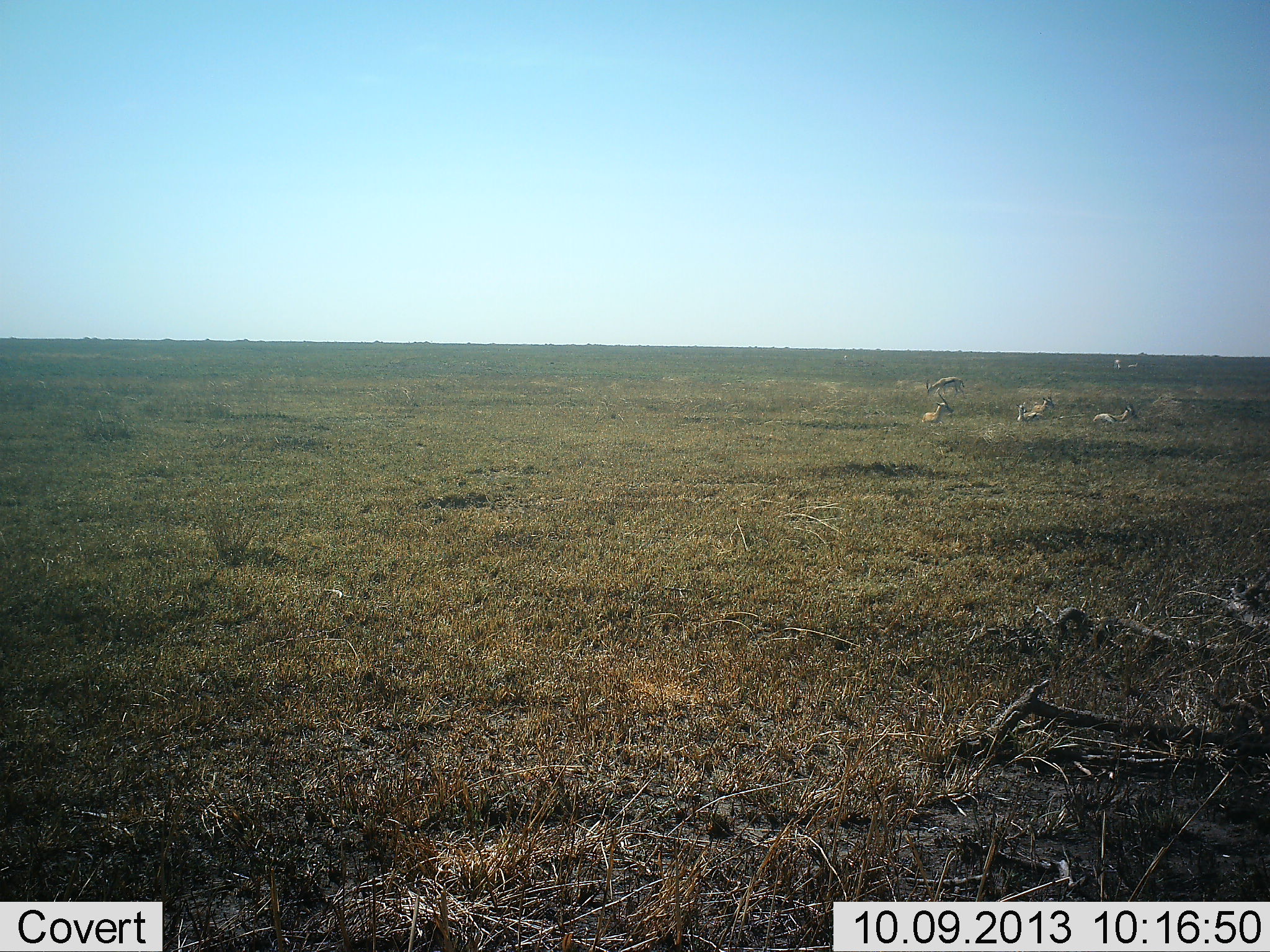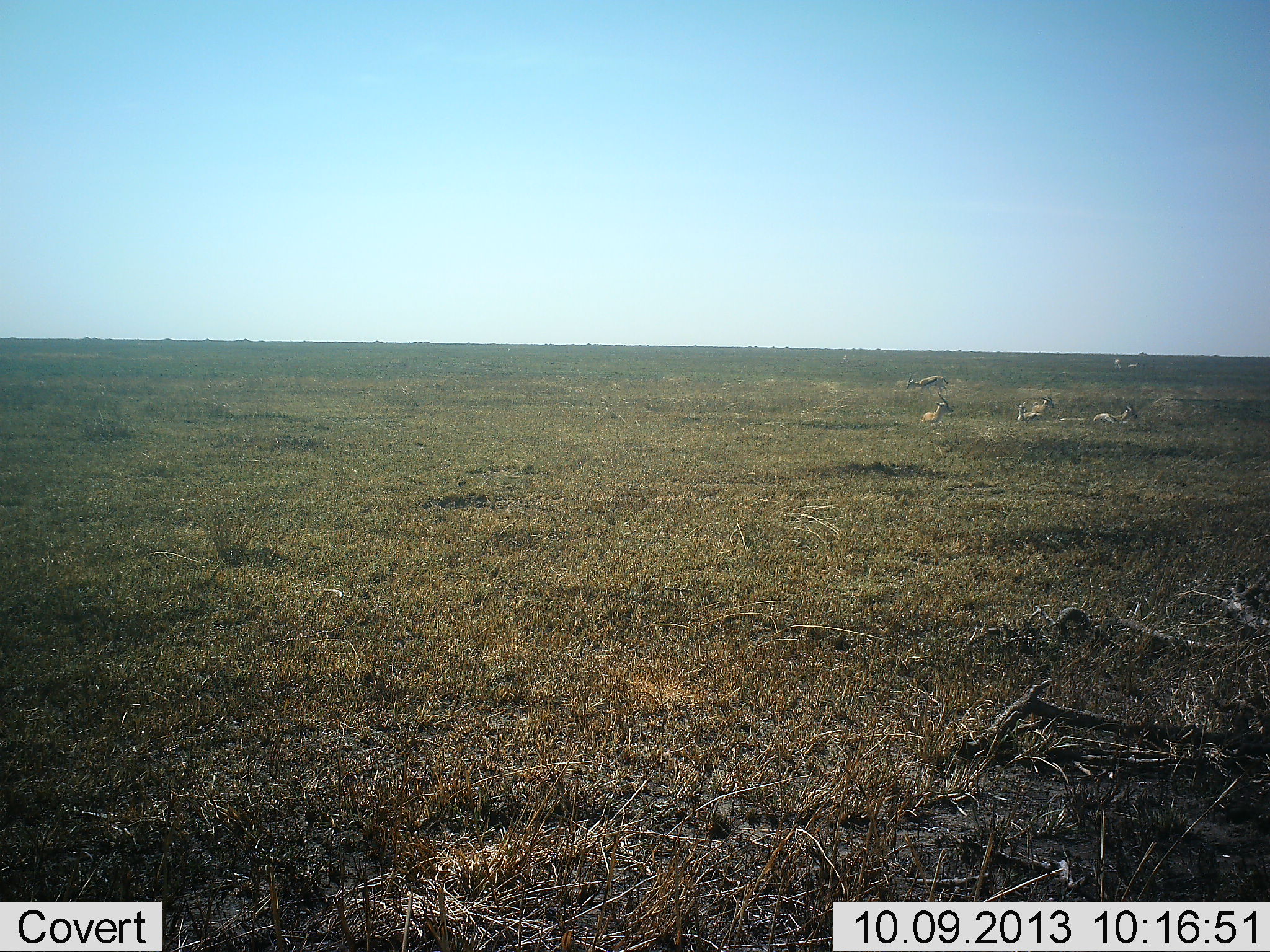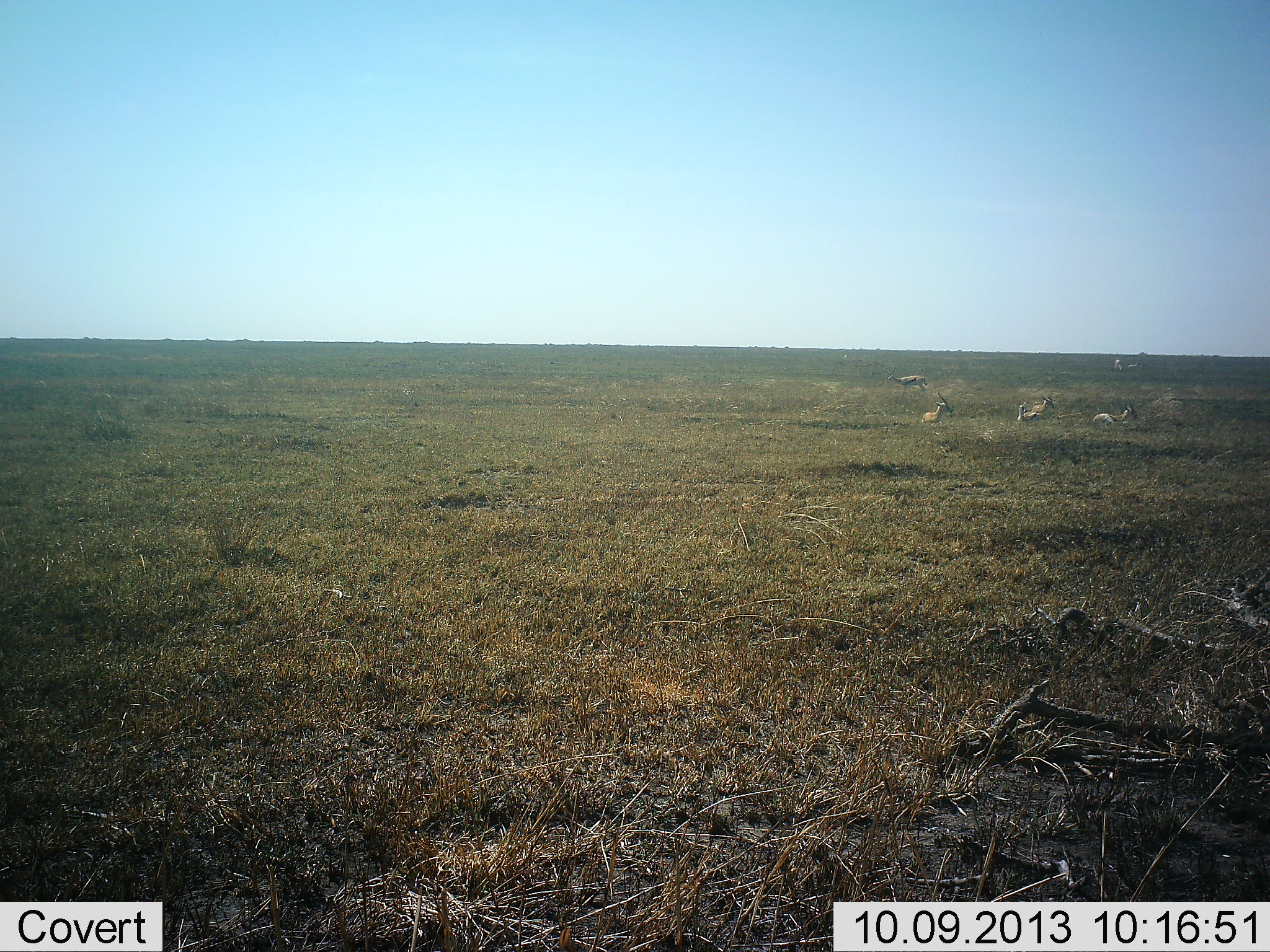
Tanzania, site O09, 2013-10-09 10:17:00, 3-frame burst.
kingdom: Animalia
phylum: Chordata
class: Mammalia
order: Artiodactyla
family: Bovidae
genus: Eudorcas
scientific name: Eudorcas thomsonii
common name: thomson's gazelle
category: gazellethomsons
Gazellethomsons (thomson's gazelle) (Eudorcas thomsonii), count 4. Behavior (volunteer vote fractions): standing 10%, resting 80%, moving 60%, interacting 0%. Young present (vote fraction): 0%. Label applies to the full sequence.